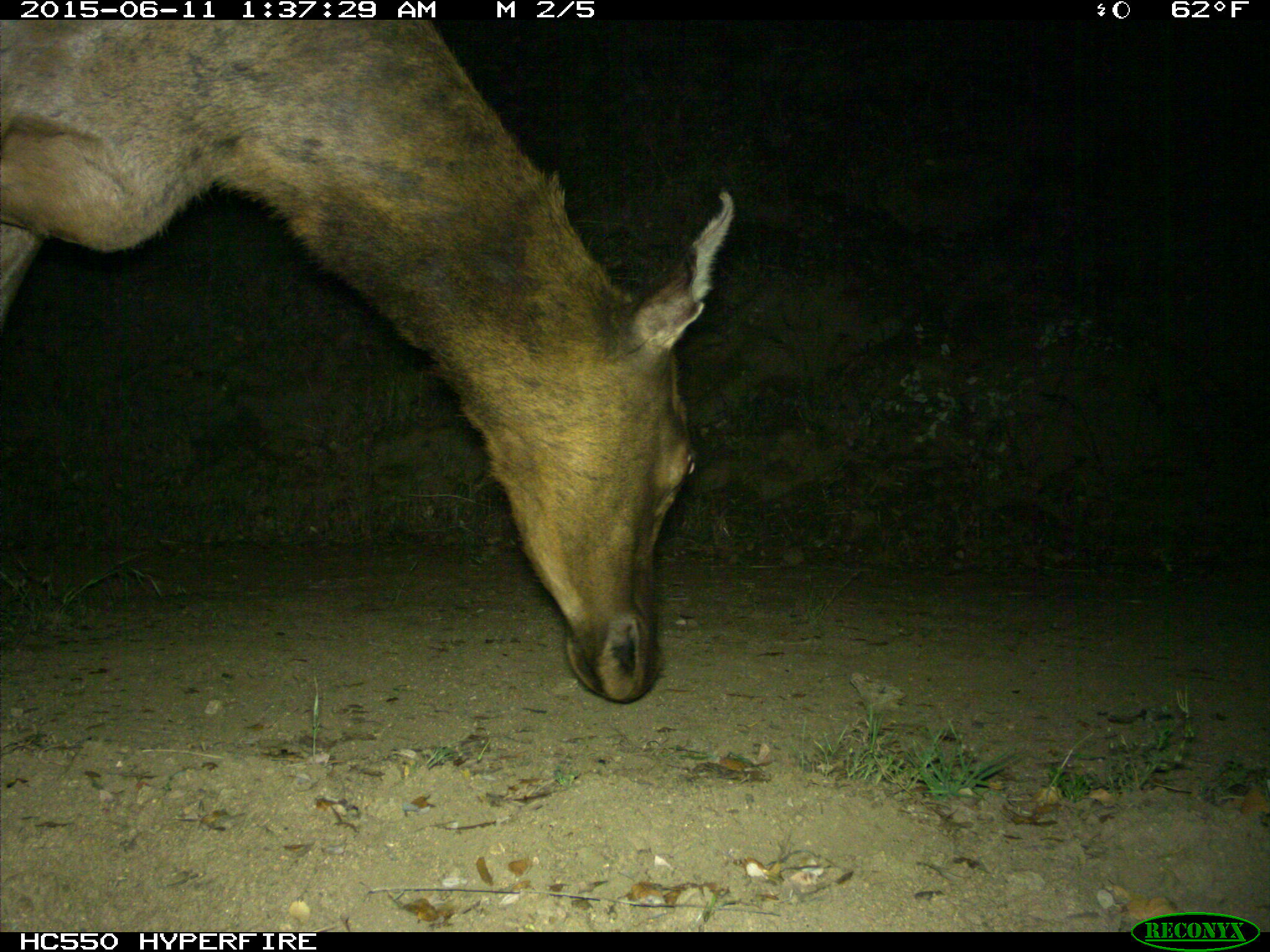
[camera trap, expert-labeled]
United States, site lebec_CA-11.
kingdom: Animalia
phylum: Chordata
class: Mammalia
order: Artiodactyla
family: Cervidae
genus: Cervus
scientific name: Cervus canadensis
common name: elk